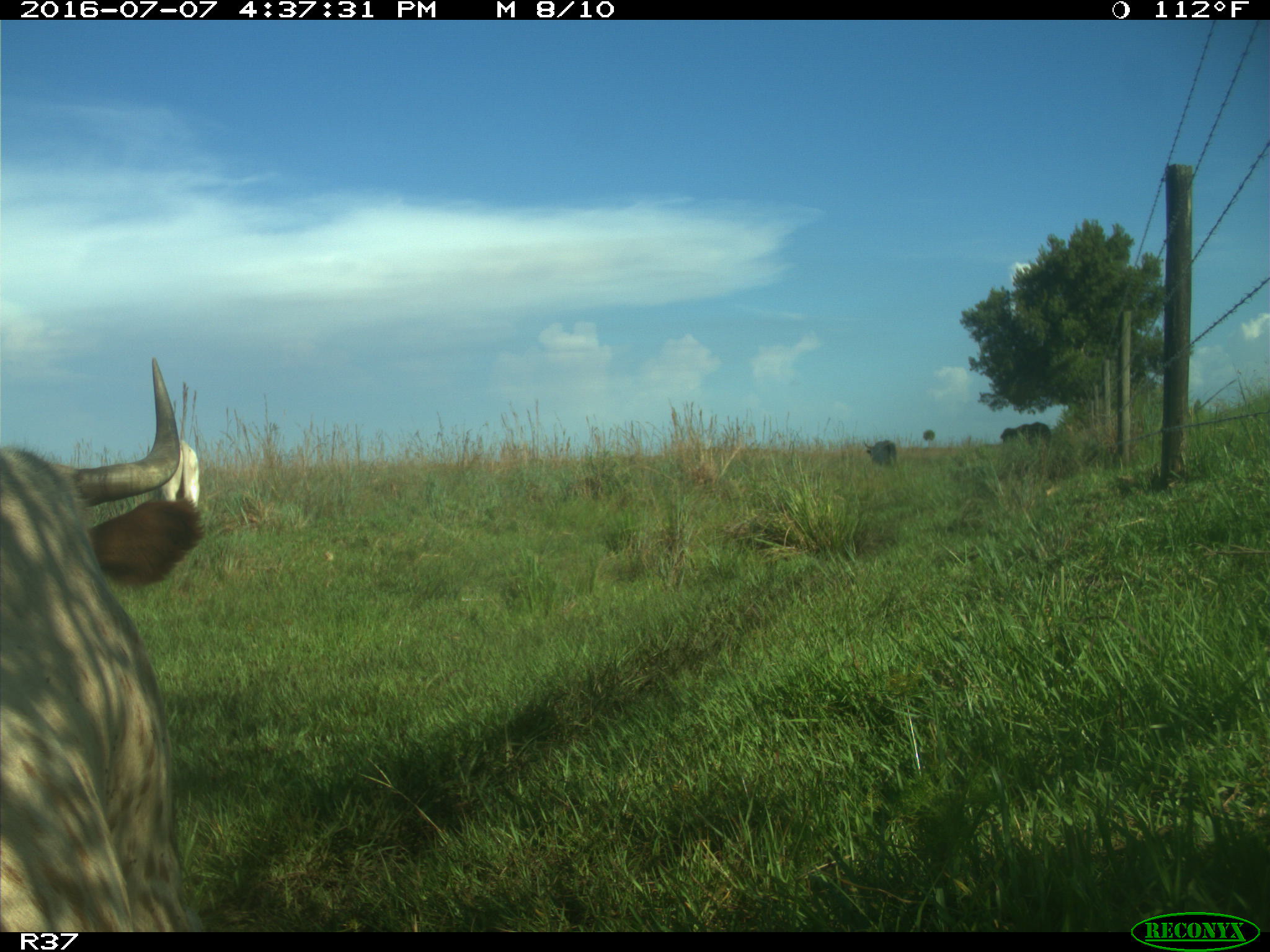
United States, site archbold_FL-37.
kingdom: Animalia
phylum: Chordata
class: Mammalia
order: Artiodactyla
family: Bovidae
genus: Bos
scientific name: Bos taurus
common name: domestic cow